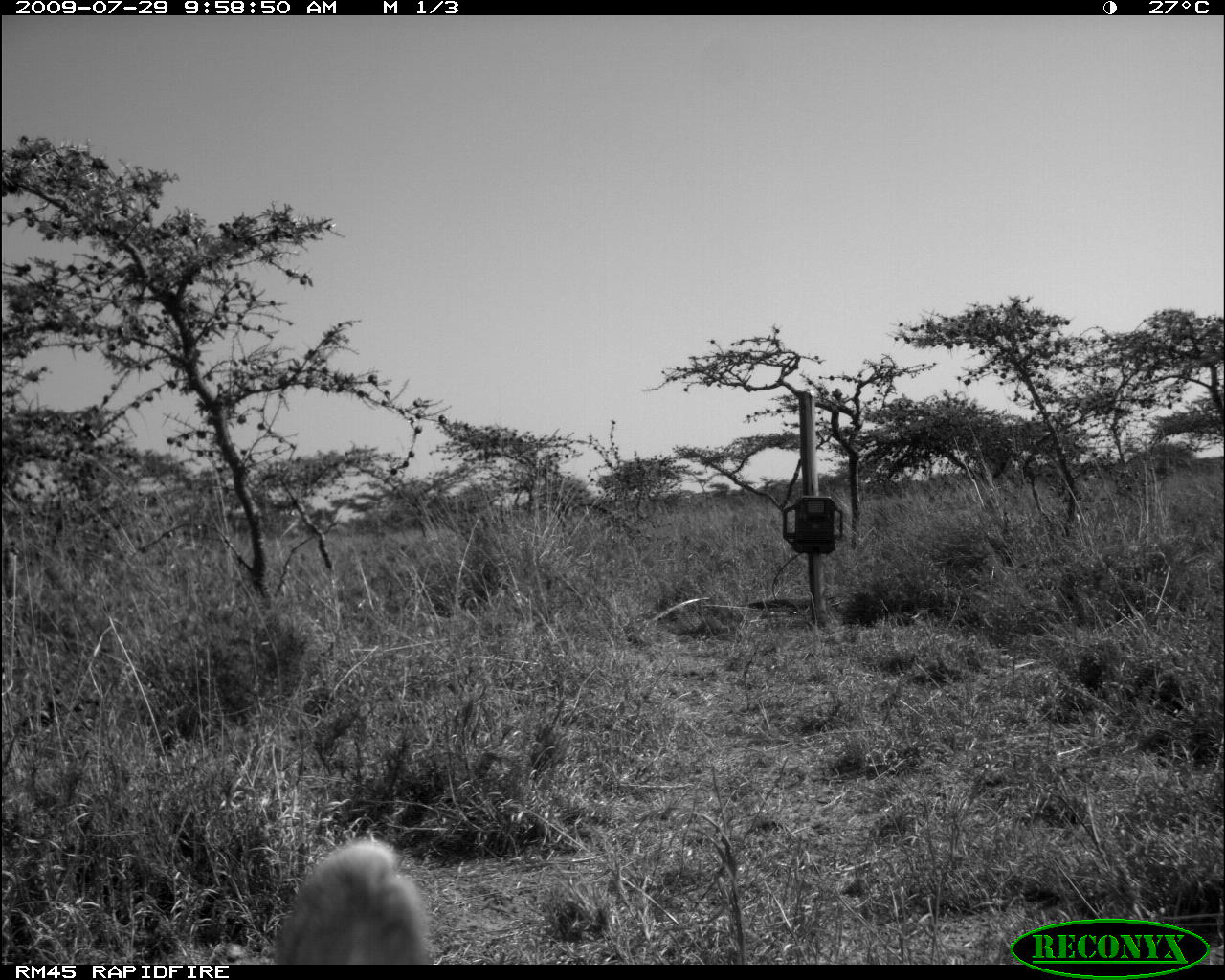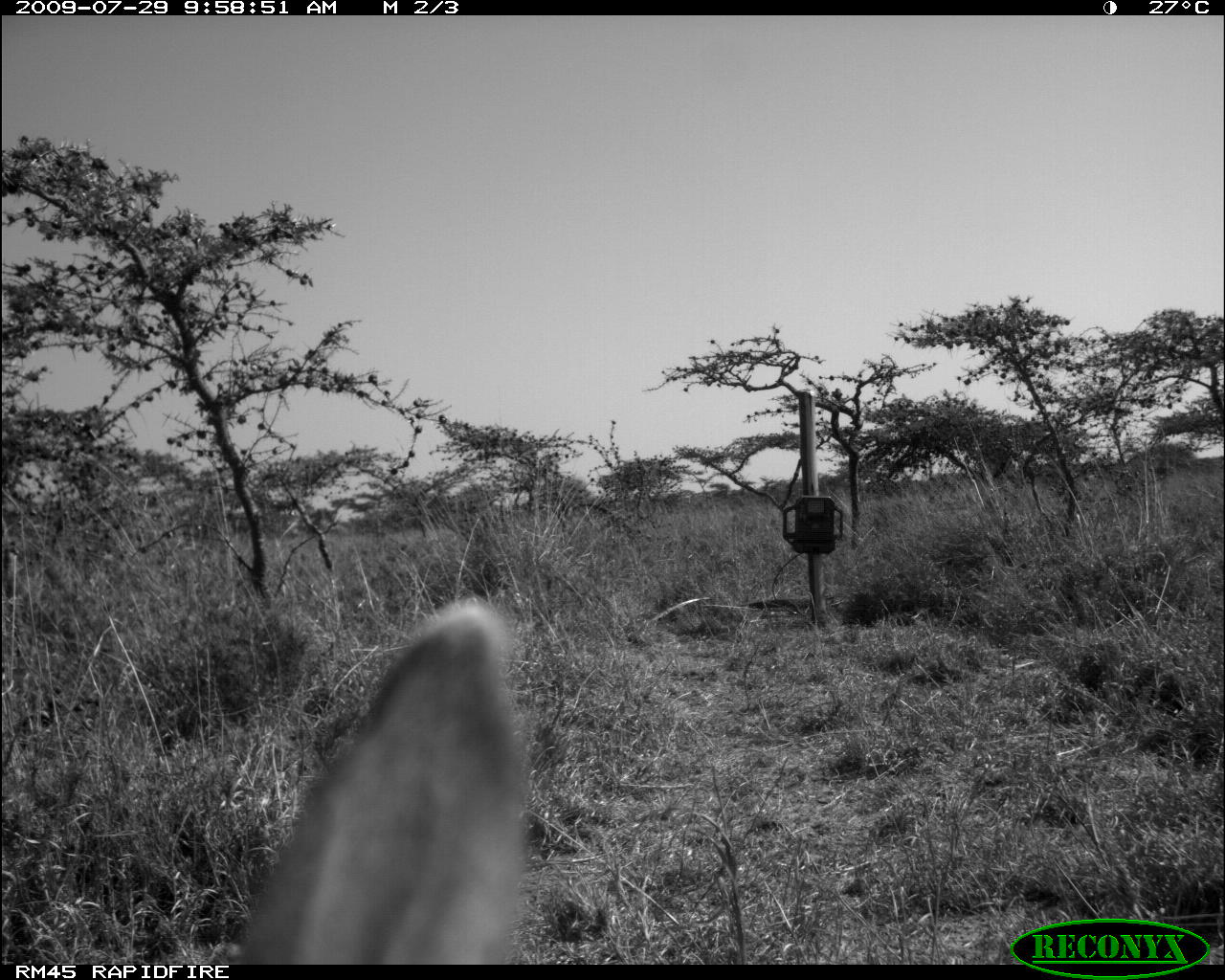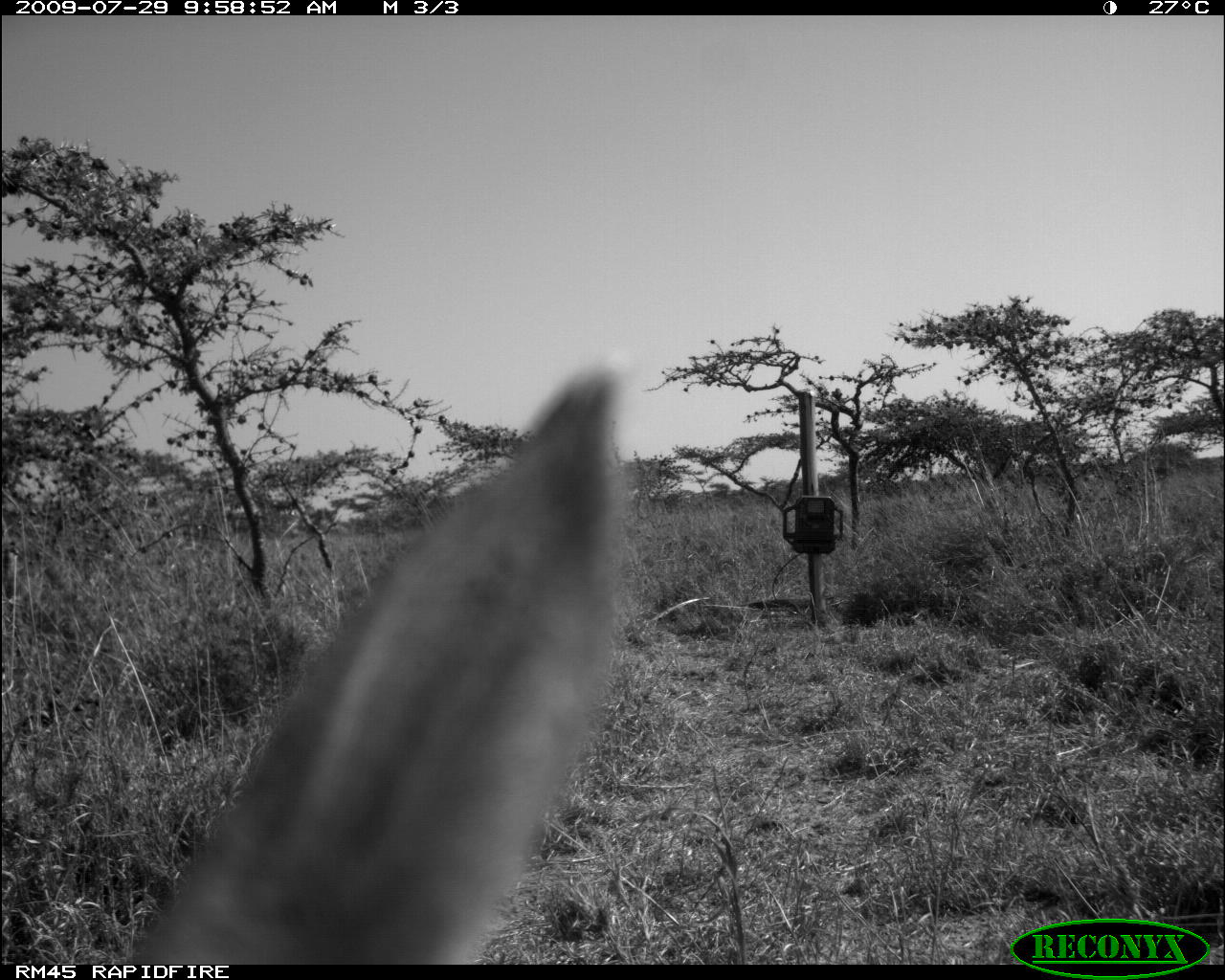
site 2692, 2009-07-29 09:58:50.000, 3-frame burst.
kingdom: Animalia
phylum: Chordata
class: Mammalia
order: Artiodactyla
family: Bovidae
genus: Raphicerus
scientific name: Raphicerus campestris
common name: steenbok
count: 1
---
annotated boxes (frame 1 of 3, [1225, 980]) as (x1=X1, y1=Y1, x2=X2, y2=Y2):
raphicerus campestris: (x1=271, y1=838, x2=435, y2=965)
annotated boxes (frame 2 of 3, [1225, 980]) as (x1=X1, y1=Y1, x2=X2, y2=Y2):
raphicerus campestris: (x1=235, y1=598, x2=529, y2=966)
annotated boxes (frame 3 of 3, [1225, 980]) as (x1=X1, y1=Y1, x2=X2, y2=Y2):
raphicerus campestris: (x1=130, y1=365, x2=622, y2=965)